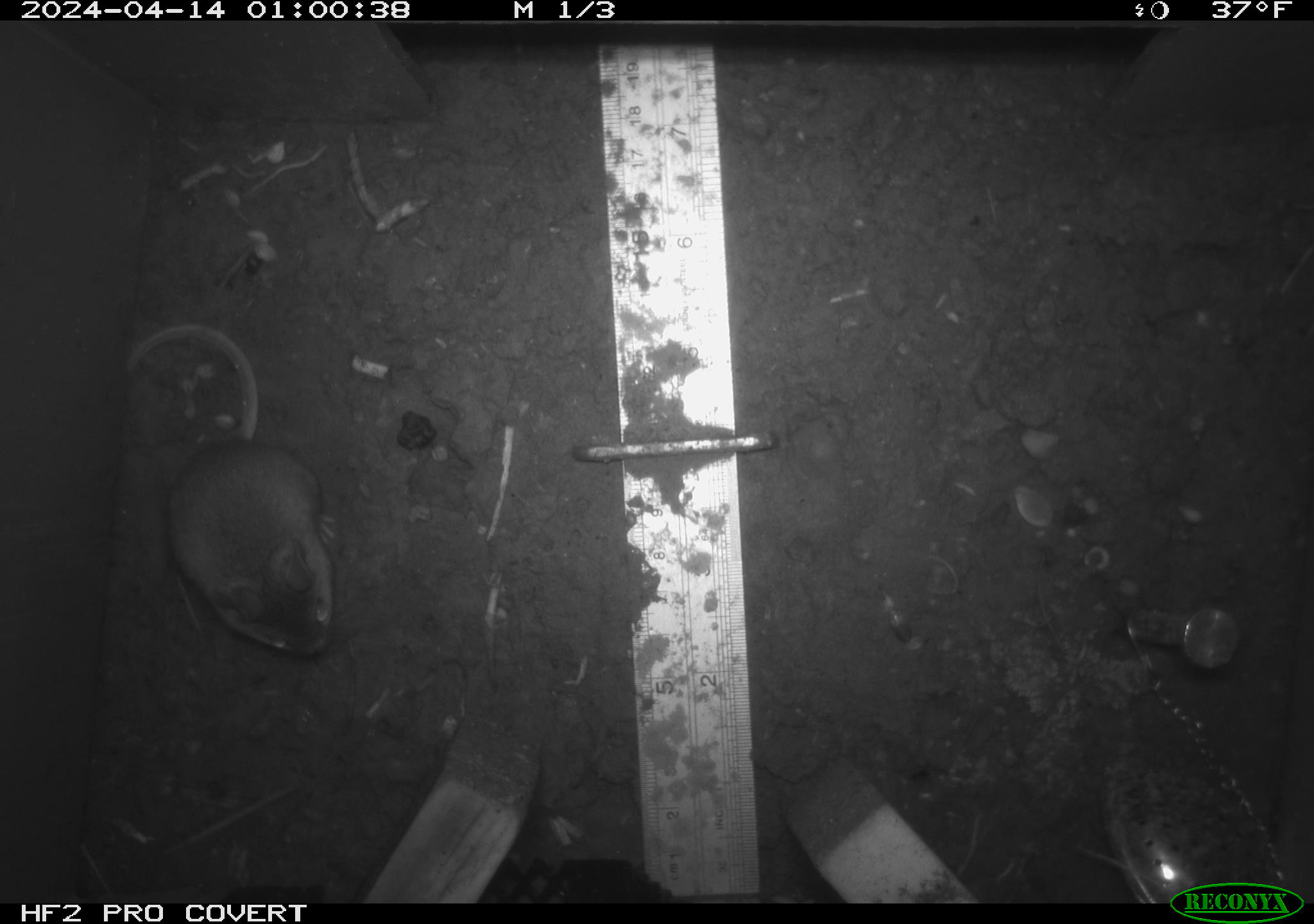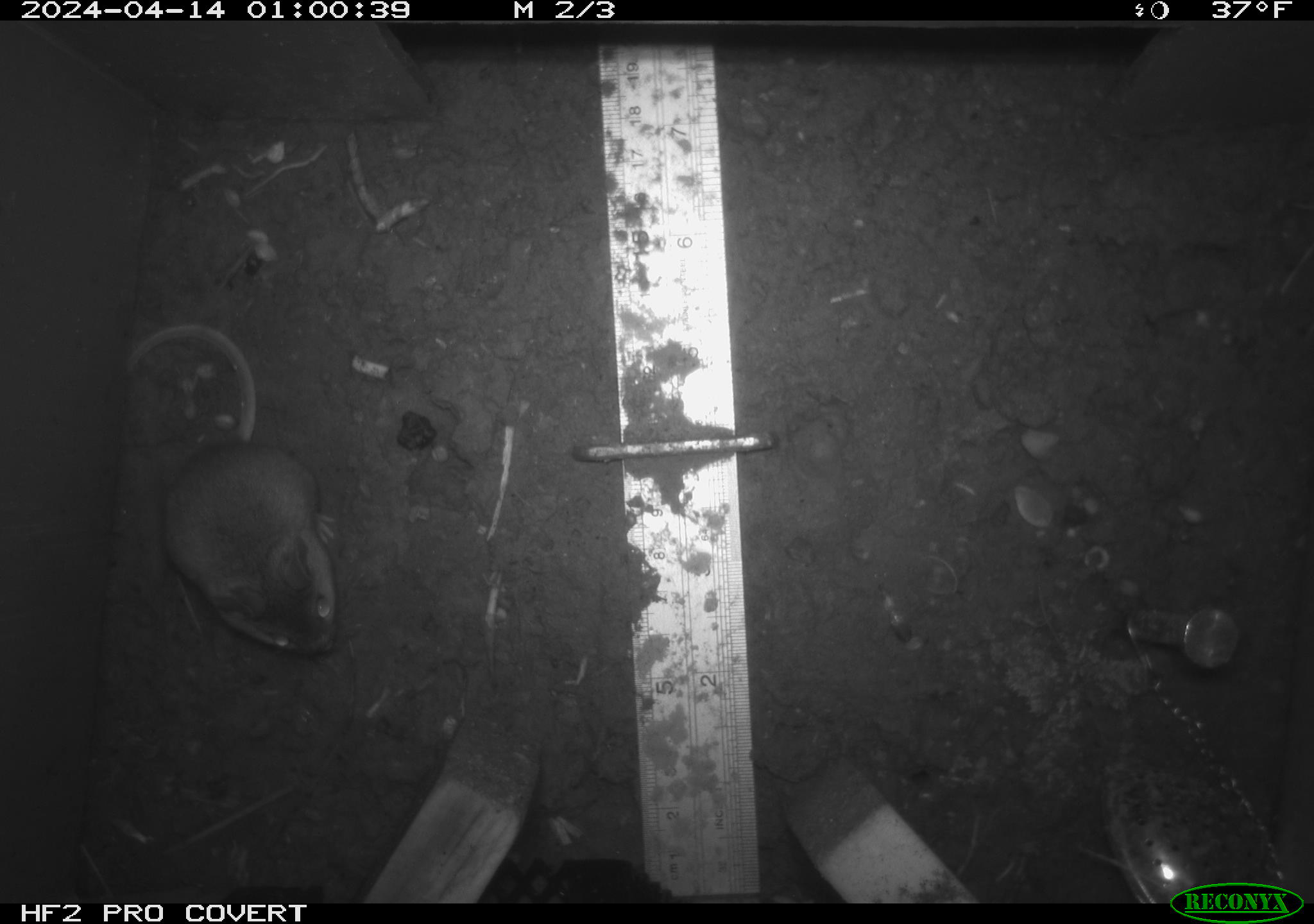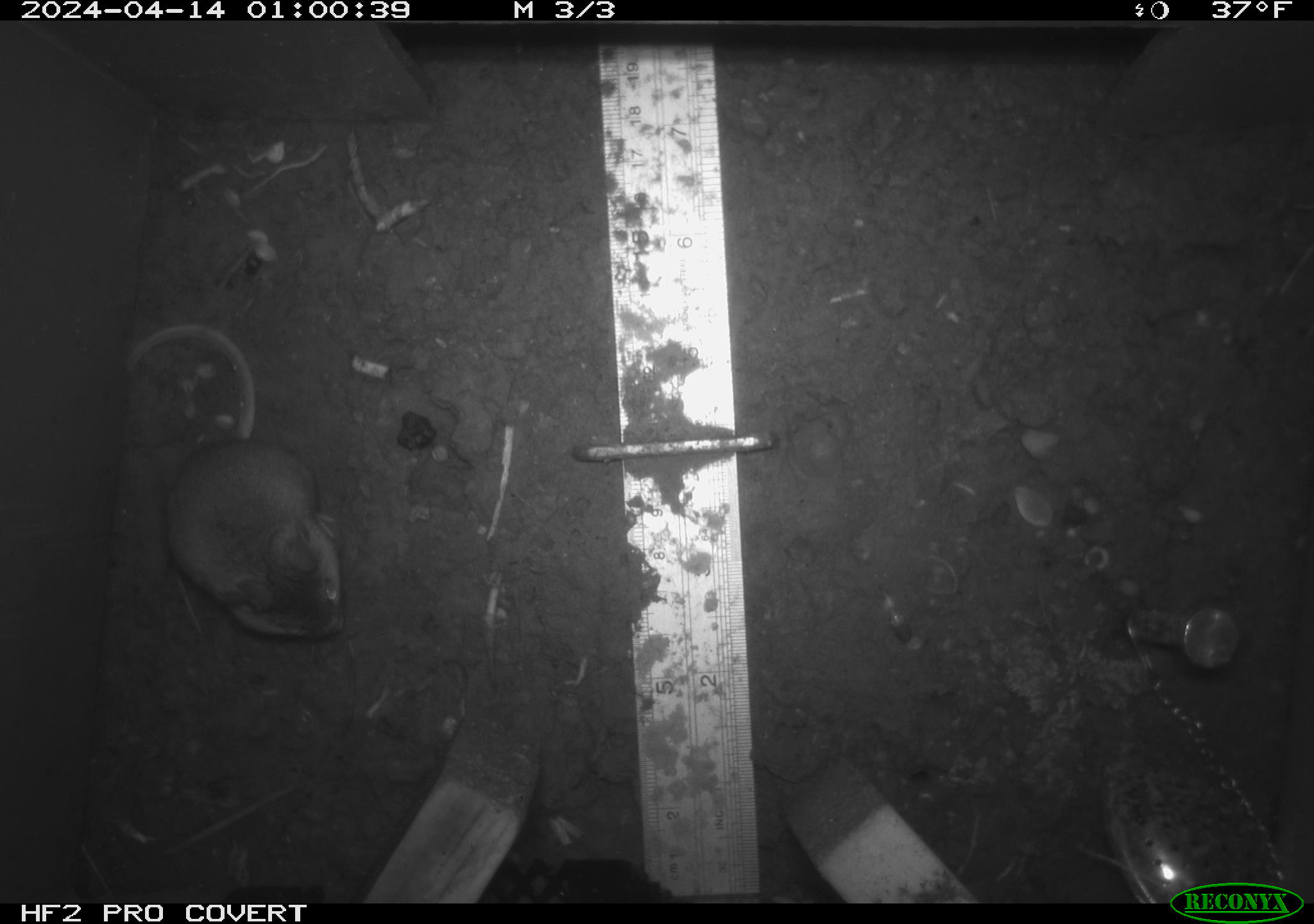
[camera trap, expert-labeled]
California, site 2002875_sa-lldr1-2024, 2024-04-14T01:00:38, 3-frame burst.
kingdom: Animalia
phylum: Chordata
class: Mammalia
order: Rodentia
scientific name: Rodentia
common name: mouse species